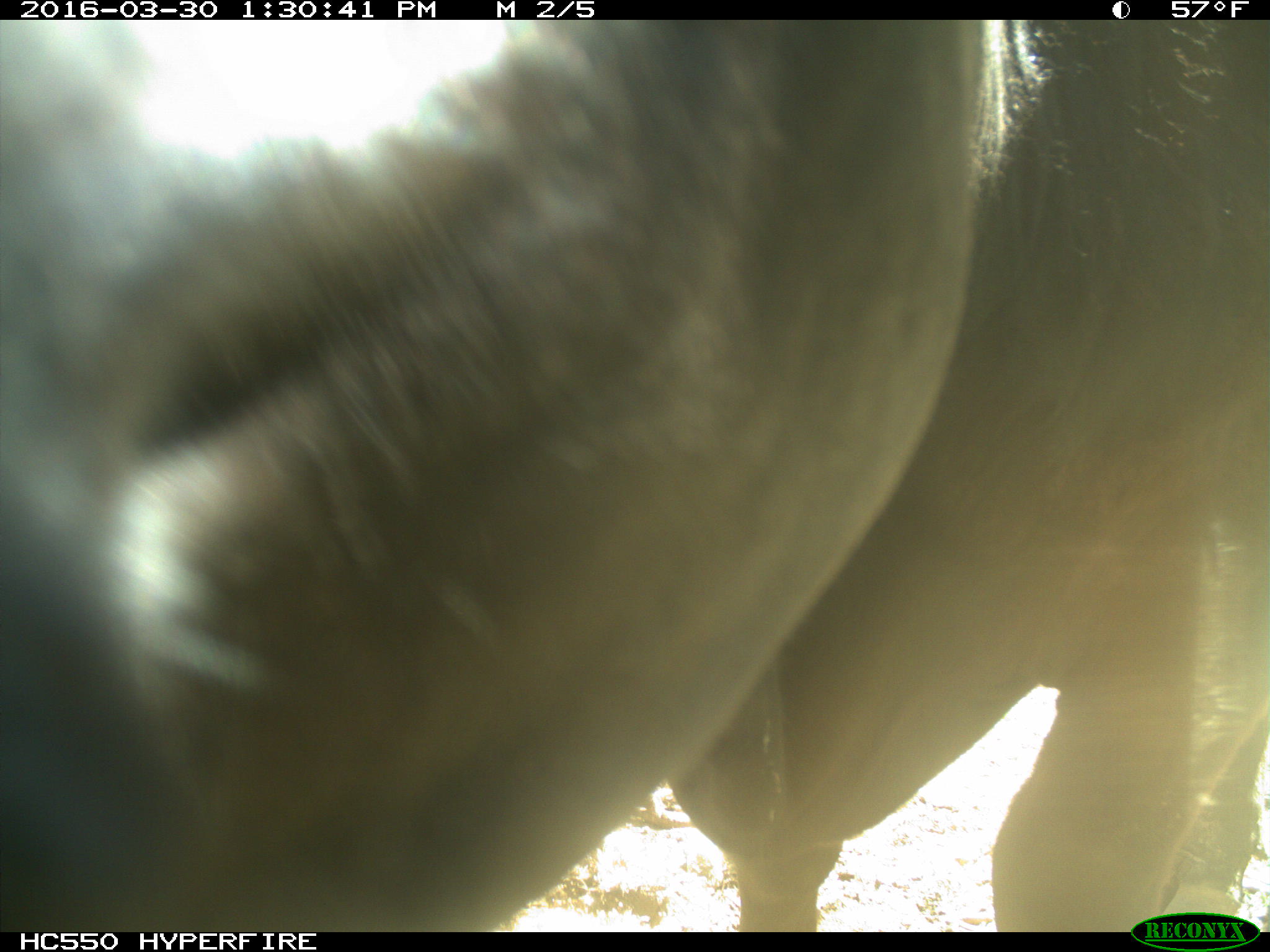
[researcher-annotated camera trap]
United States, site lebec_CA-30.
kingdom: Animalia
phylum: Chordata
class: Mammalia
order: Artiodactyla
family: Bovidae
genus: Bos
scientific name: Bos taurus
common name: domestic cow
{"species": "Bos taurus (domestic cow)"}